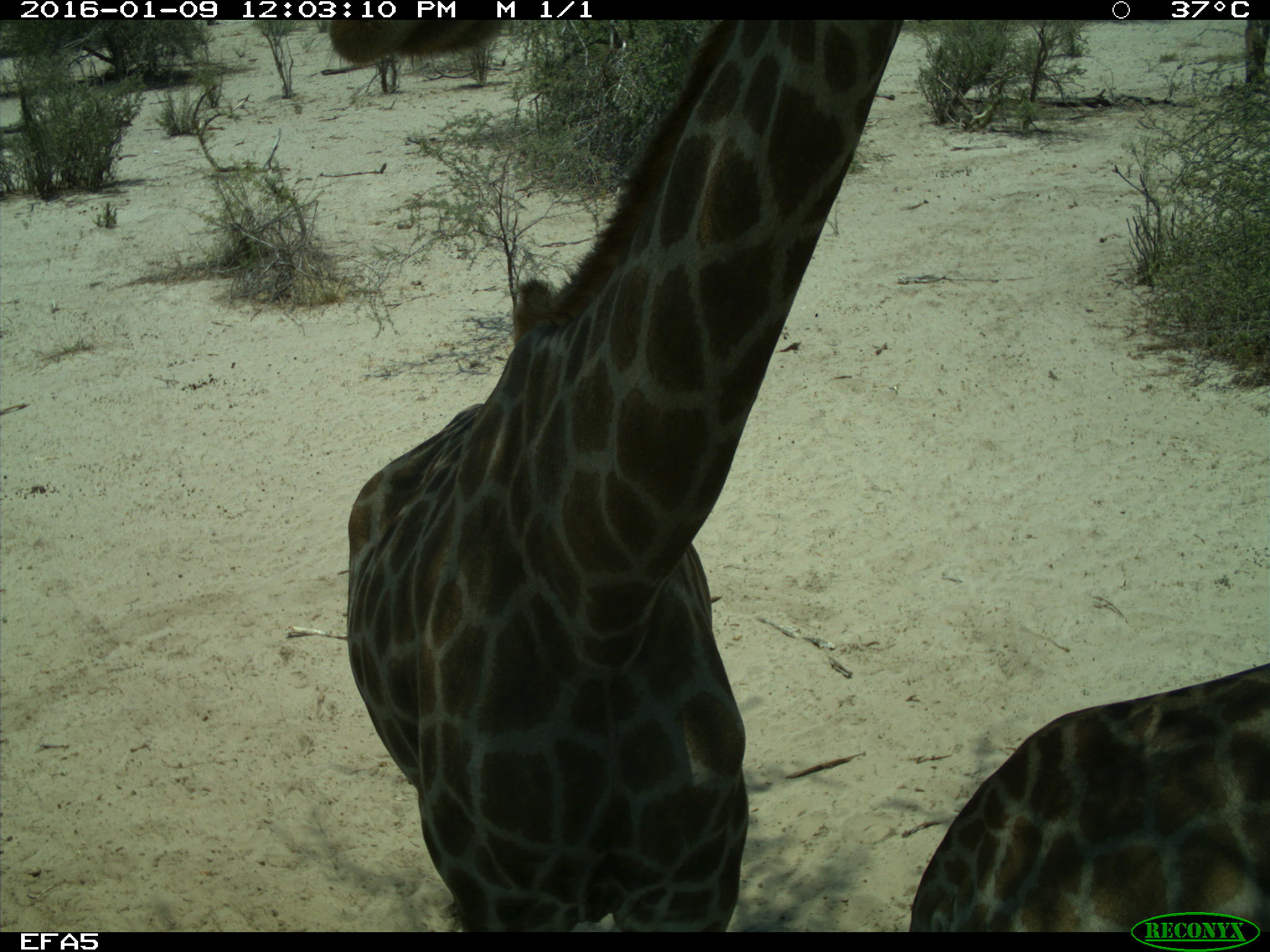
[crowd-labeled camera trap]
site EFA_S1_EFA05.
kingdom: Animalia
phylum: Chordata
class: Mammalia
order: Artiodactyla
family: Giraffidae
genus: Giraffa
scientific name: Giraffa camelopardalis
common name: giraffe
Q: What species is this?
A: Giraffe (Giraffa camelopardalis).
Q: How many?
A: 2.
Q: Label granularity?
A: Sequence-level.